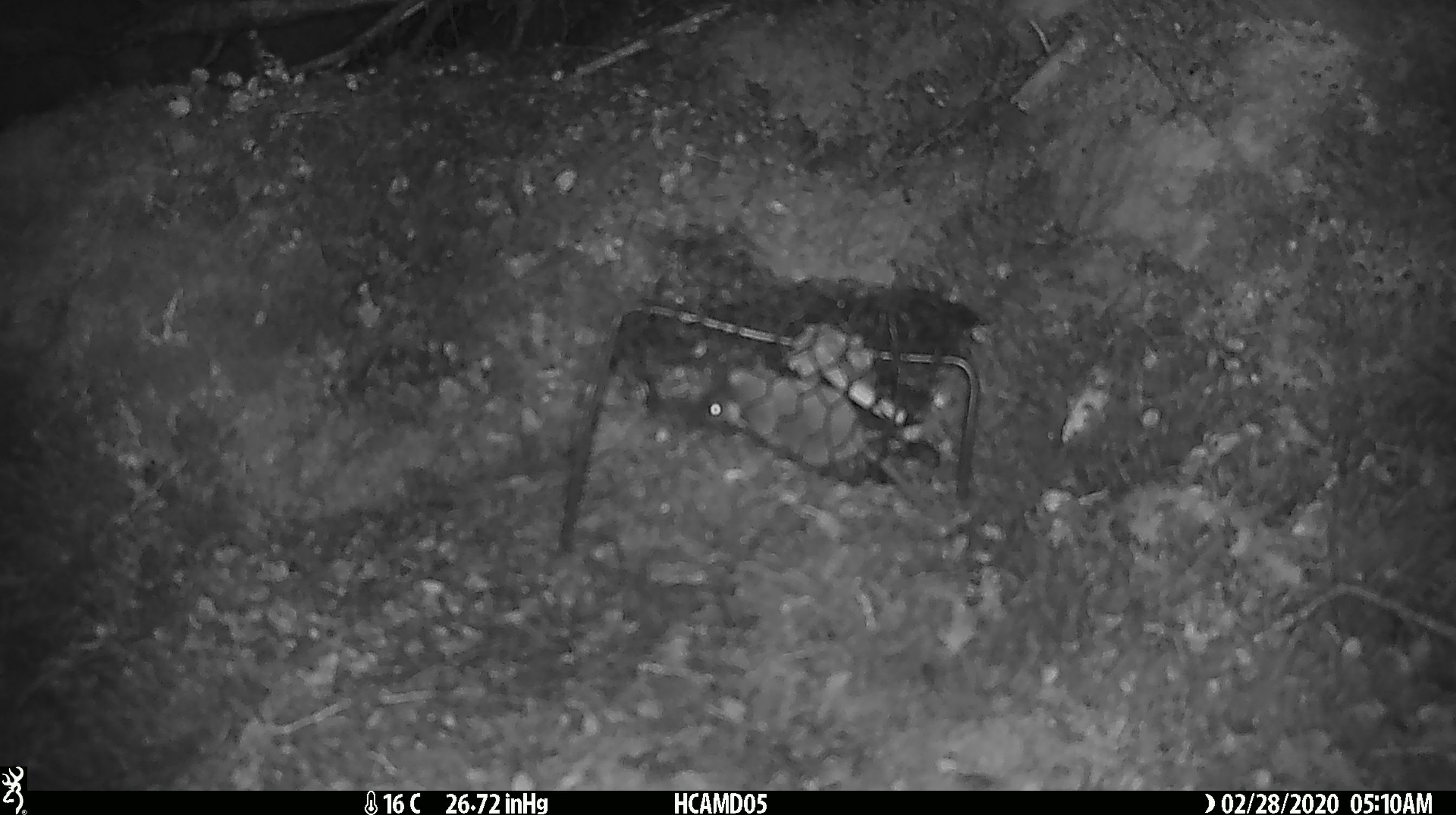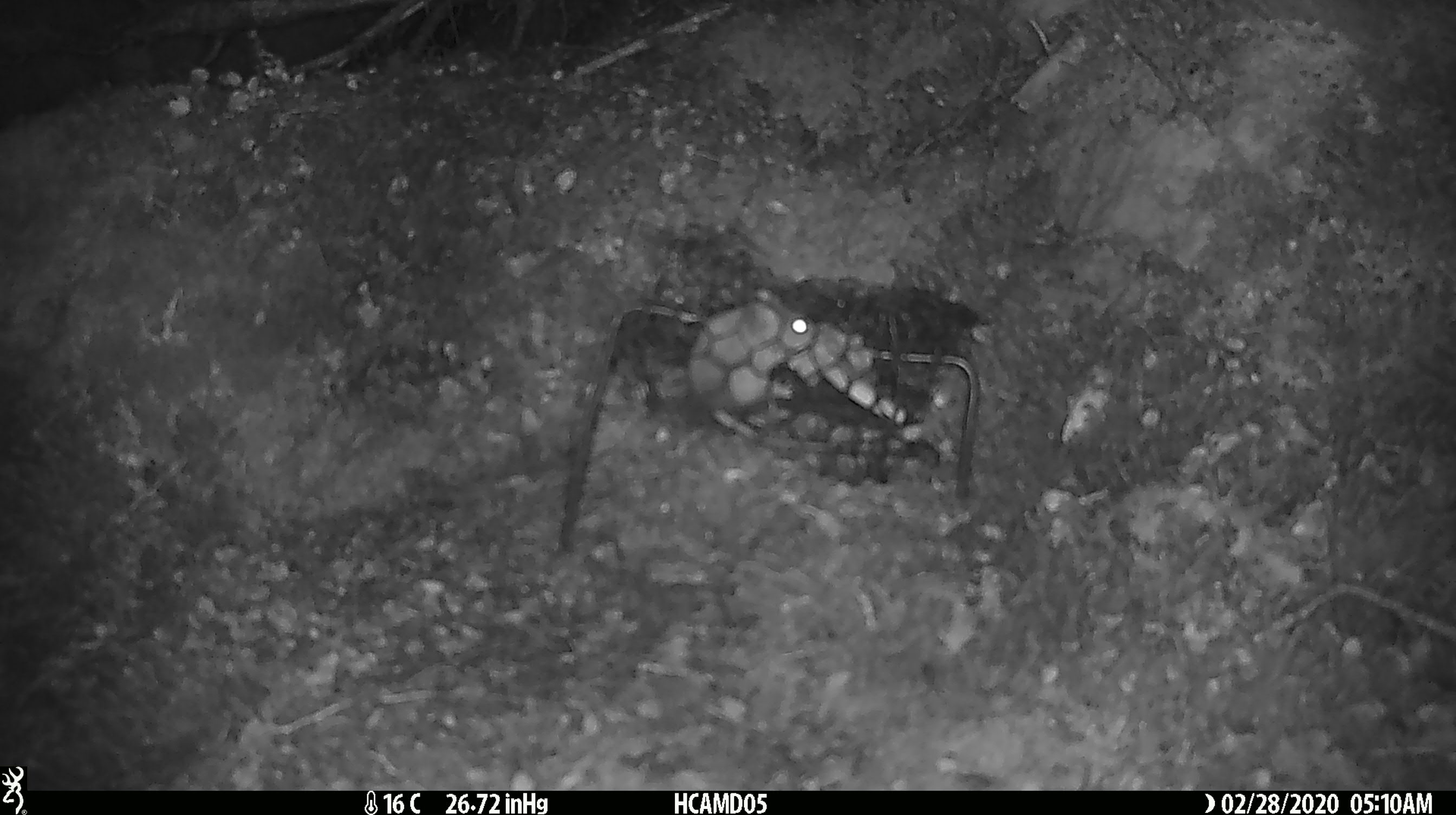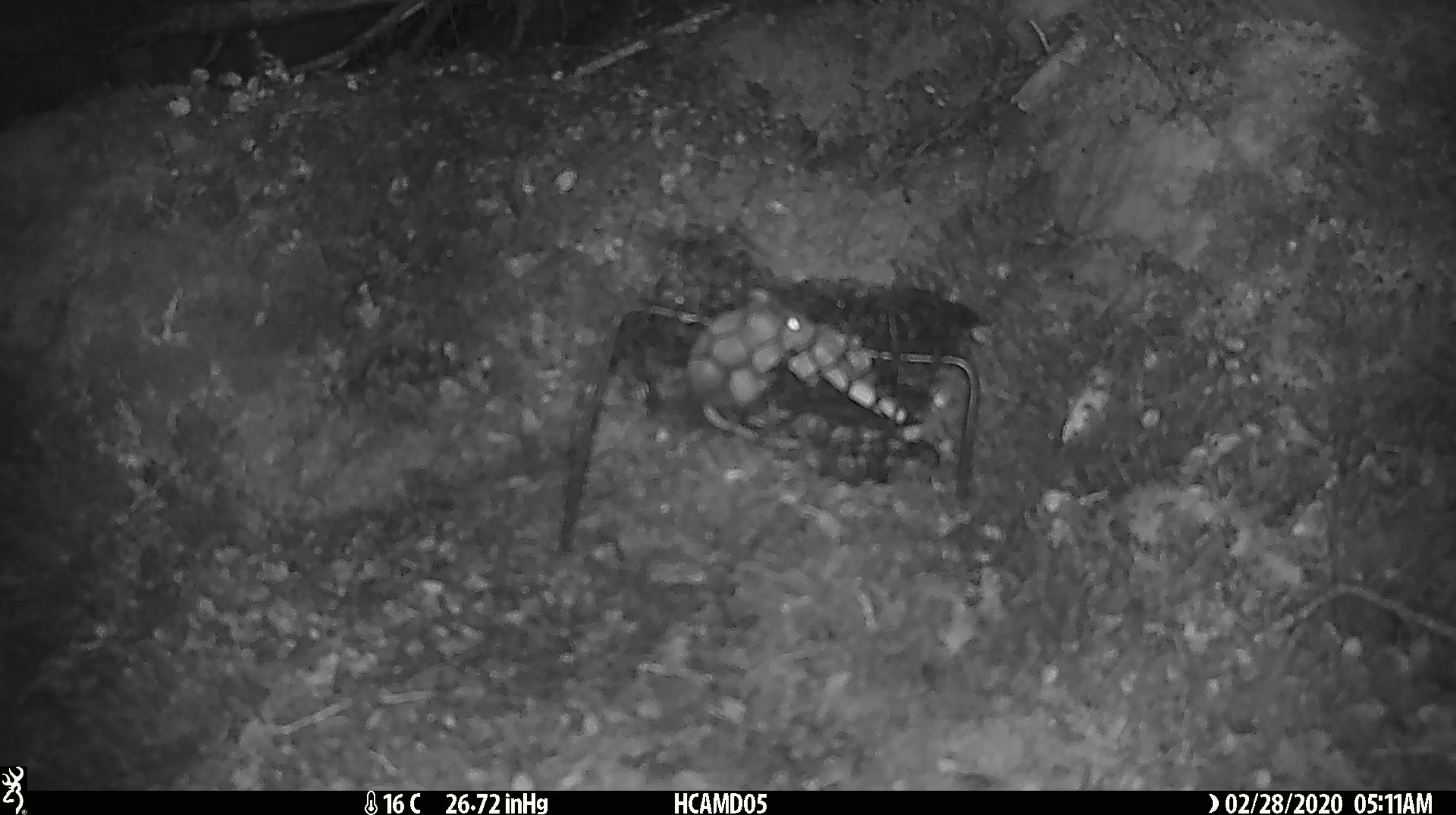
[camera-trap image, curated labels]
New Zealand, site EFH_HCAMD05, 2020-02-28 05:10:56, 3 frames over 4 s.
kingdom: Animalia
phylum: Chordata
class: Mammalia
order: Rodentia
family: Muridae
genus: Mus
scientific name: Mus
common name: mouse